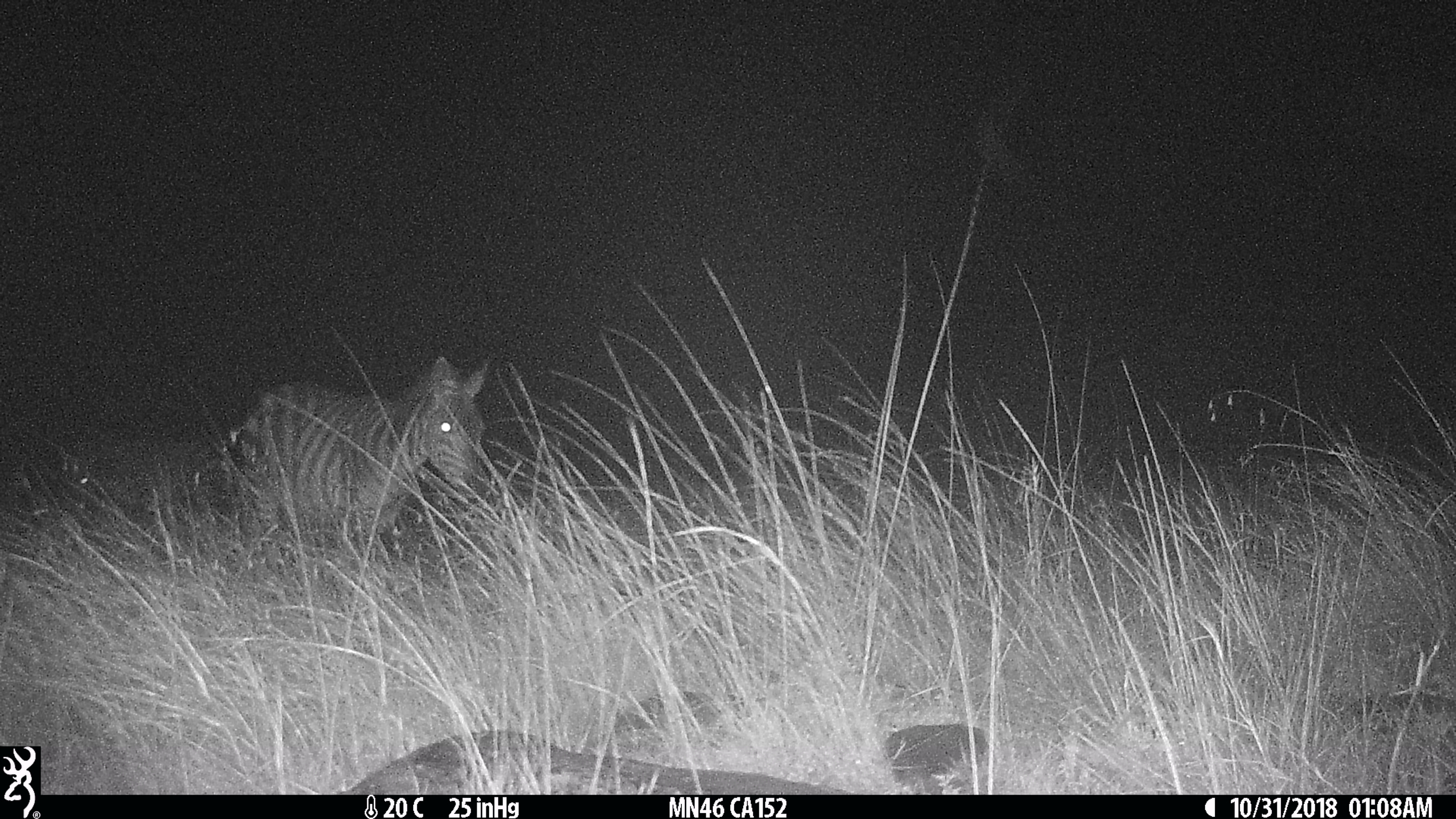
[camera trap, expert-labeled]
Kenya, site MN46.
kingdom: Animalia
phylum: Chordata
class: Mammalia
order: Perissodactyla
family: Equidae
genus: Equus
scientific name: Equus quagga burchellii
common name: burchell's zebra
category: zebra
Zebra (burchell's zebra) (Equus quagga burchellii).